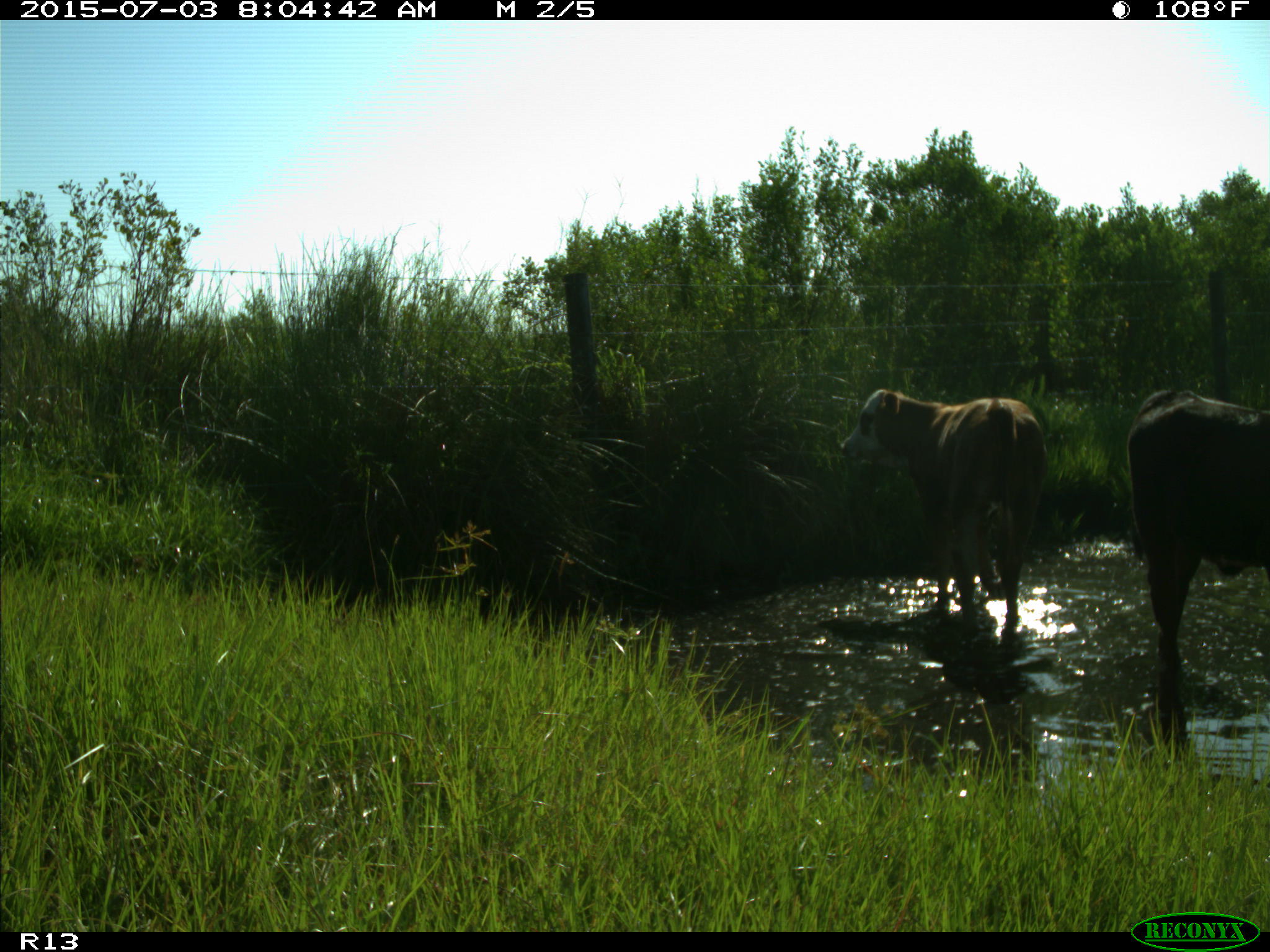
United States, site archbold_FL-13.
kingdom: Animalia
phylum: Chordata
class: Mammalia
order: Artiodactyla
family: Bovidae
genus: Bos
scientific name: Bos taurus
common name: domestic cow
Bos taurus (domestic cow).